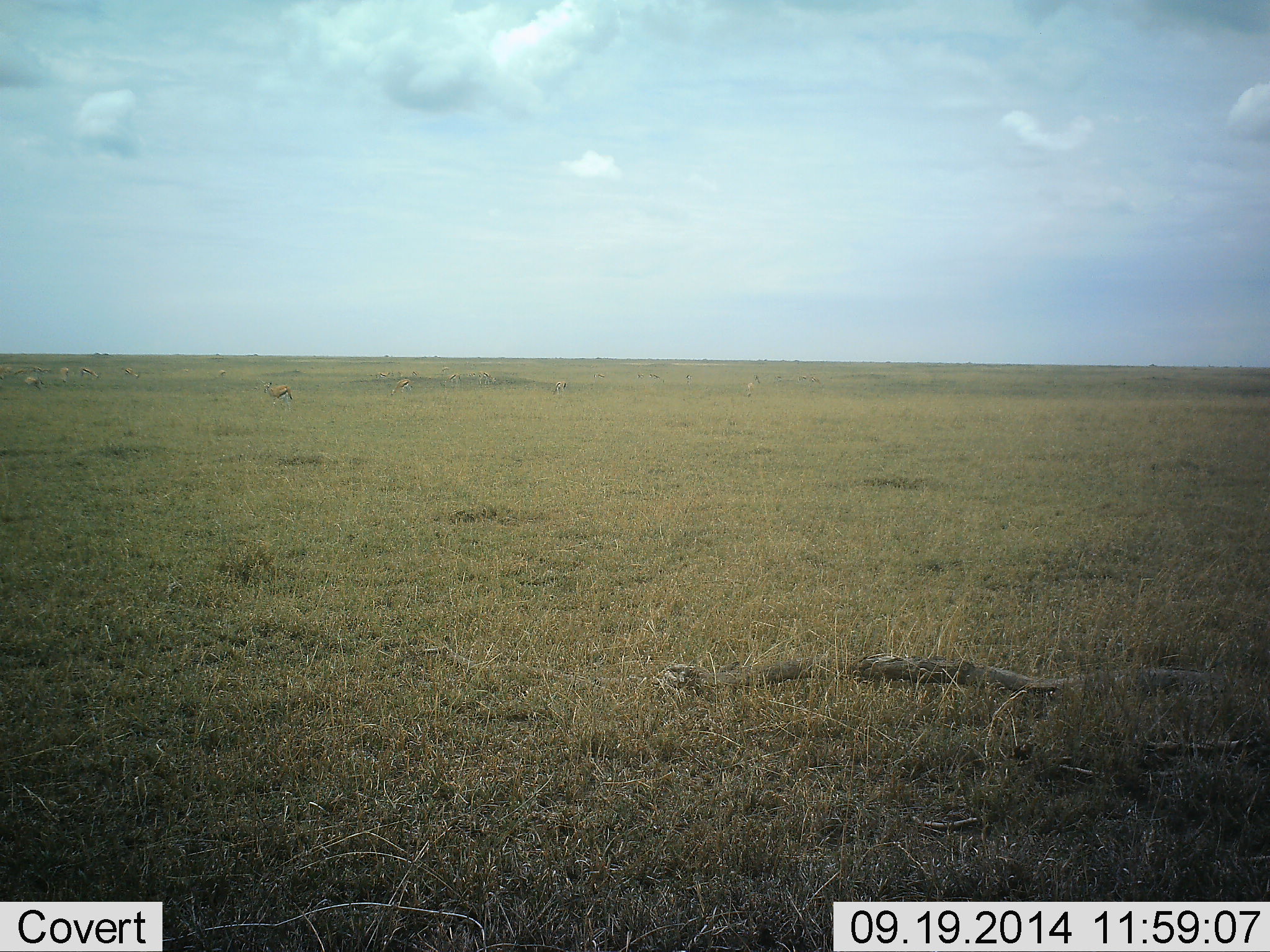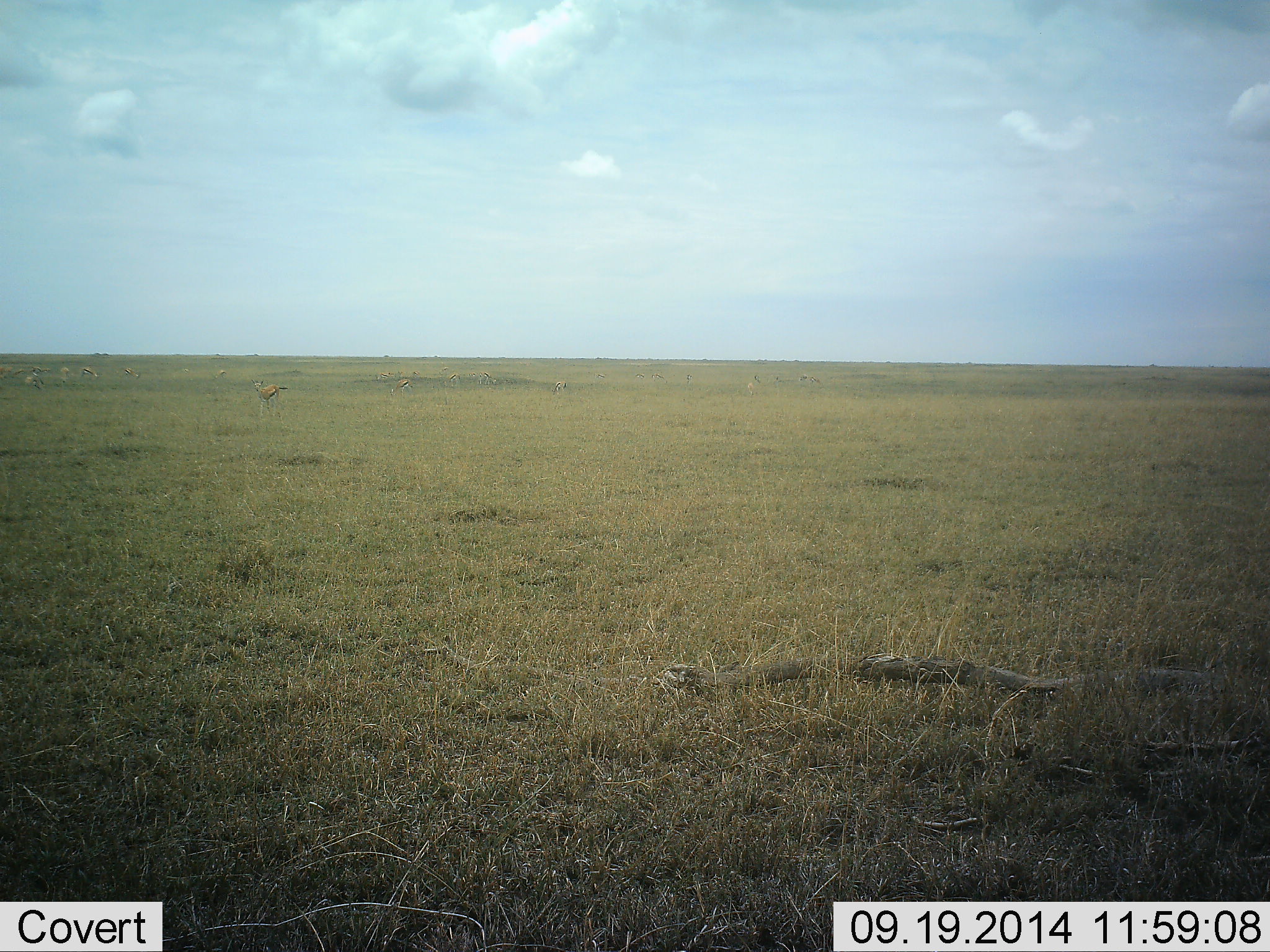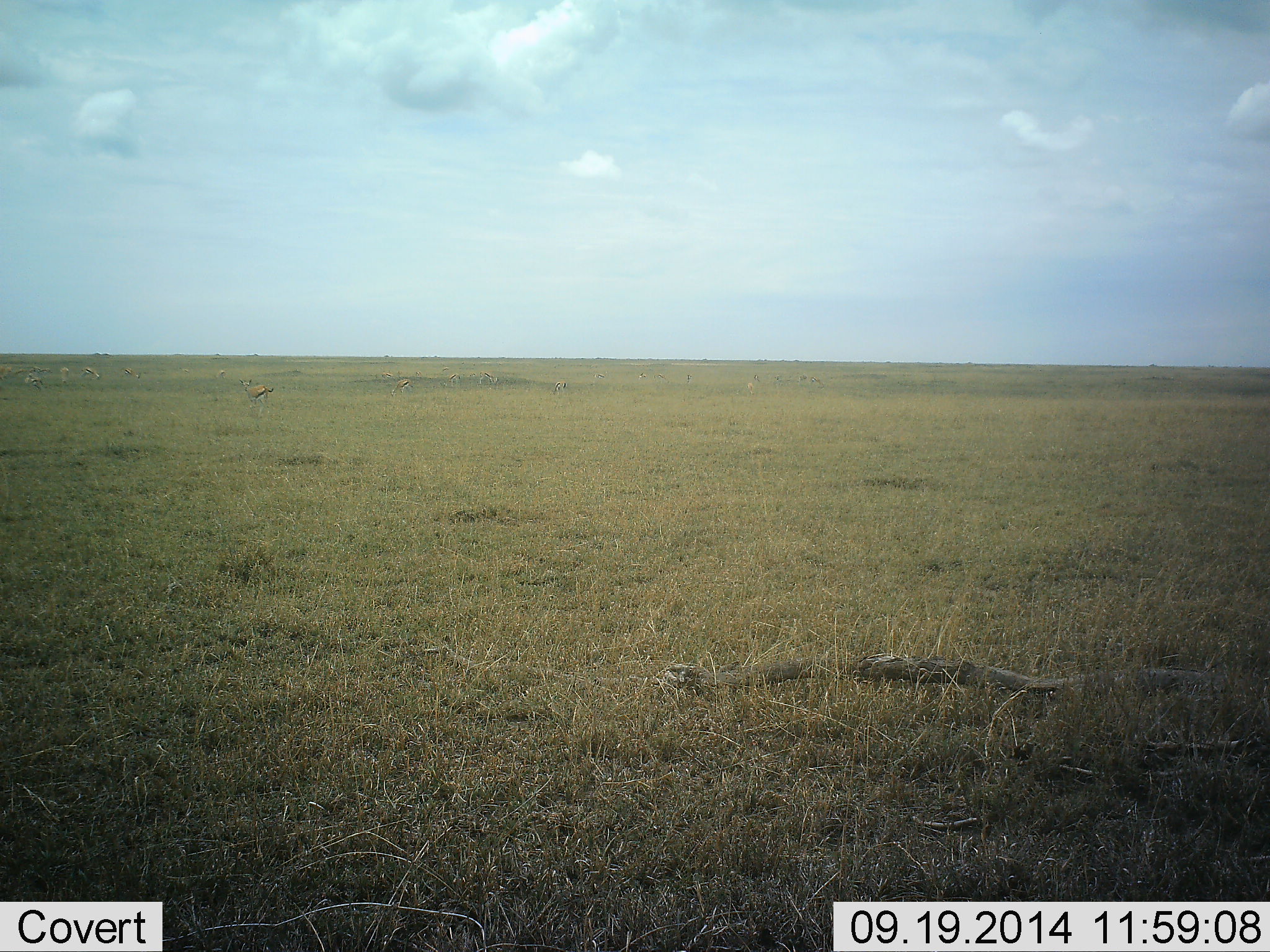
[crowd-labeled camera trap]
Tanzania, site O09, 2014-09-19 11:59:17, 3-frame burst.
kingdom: Animalia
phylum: Chordata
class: Mammalia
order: Artiodactyla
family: Bovidae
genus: Eudorcas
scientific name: Eudorcas thomsonii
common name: thomson's gazelle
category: gazellethomsons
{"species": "gazellethomsons (thomson's gazelle) (Eudorcas thomsonii)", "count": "8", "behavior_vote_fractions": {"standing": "64%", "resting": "0%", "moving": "64%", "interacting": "0%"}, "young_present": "0%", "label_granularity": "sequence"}